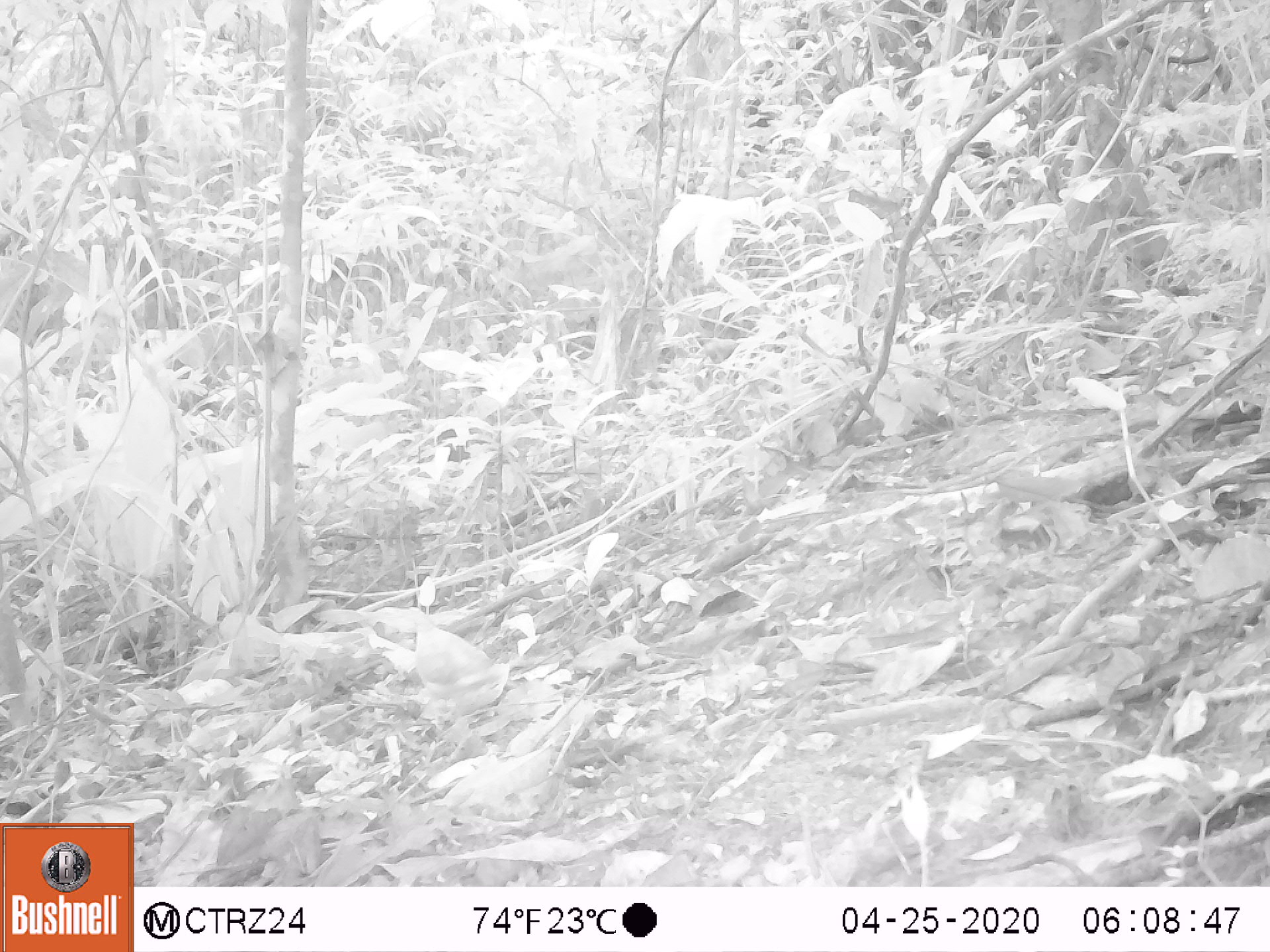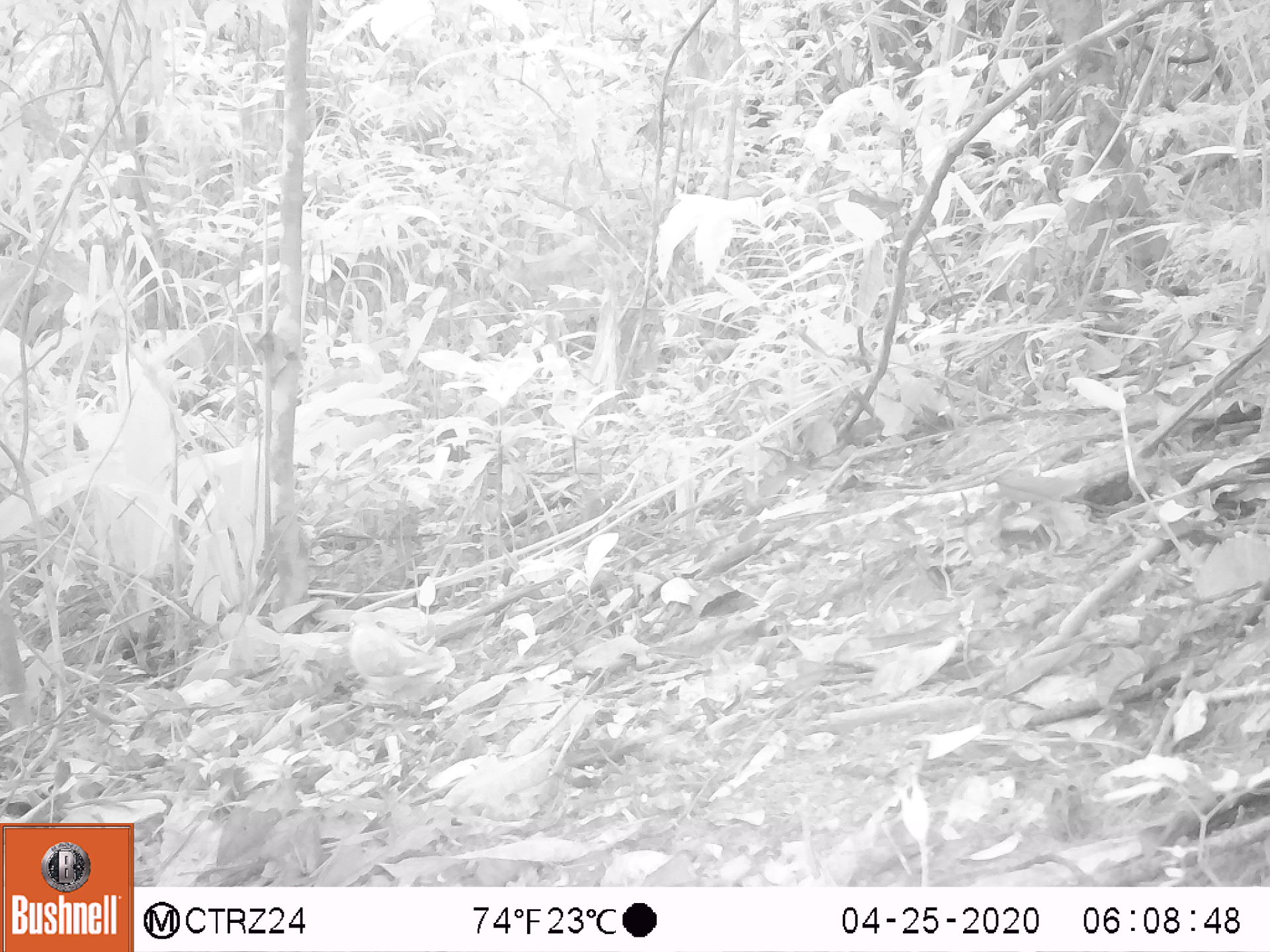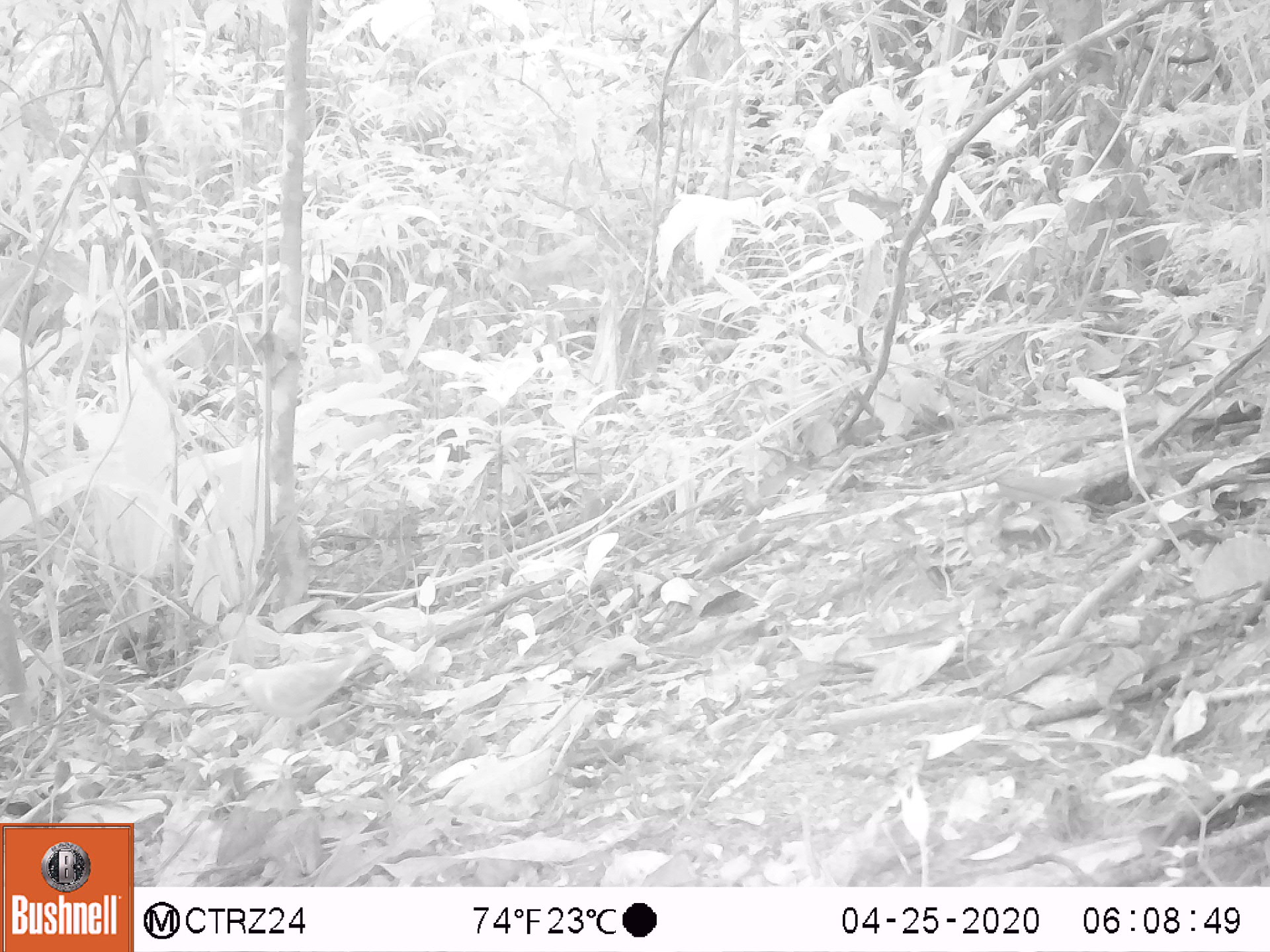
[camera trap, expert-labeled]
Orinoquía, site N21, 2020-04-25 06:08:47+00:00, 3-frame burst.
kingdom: Animalia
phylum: Chordata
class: Aves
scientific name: Aves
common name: bird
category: unknown bird